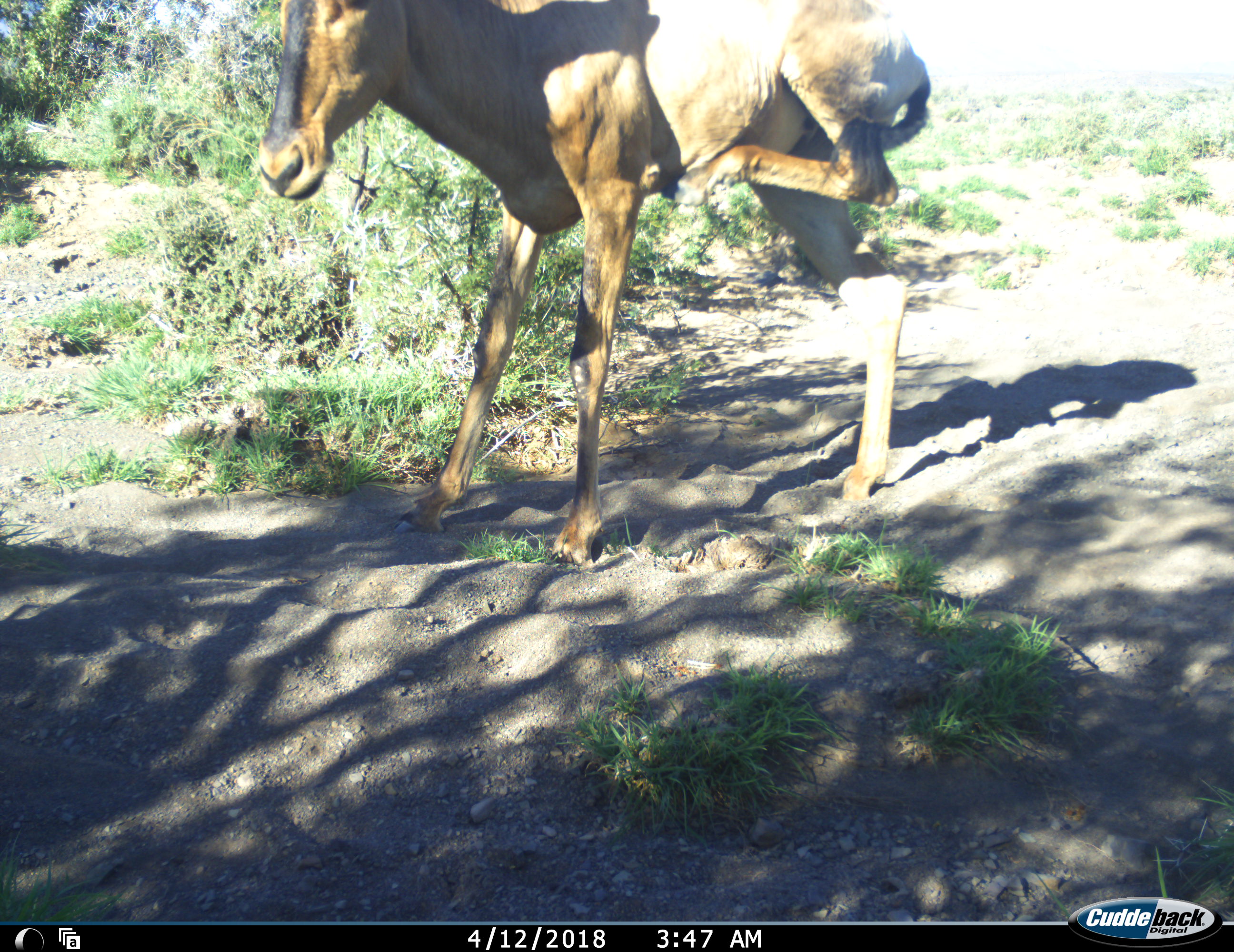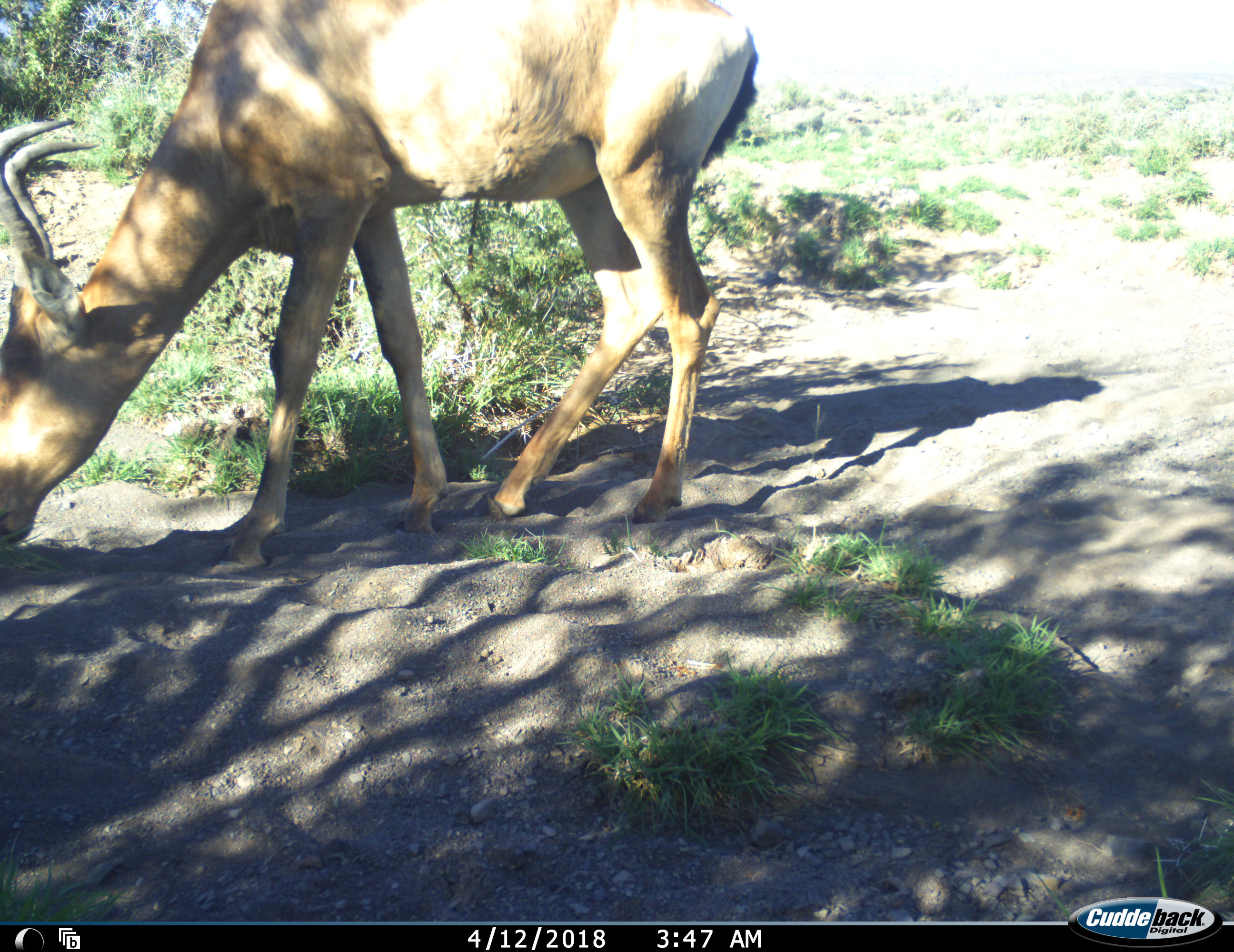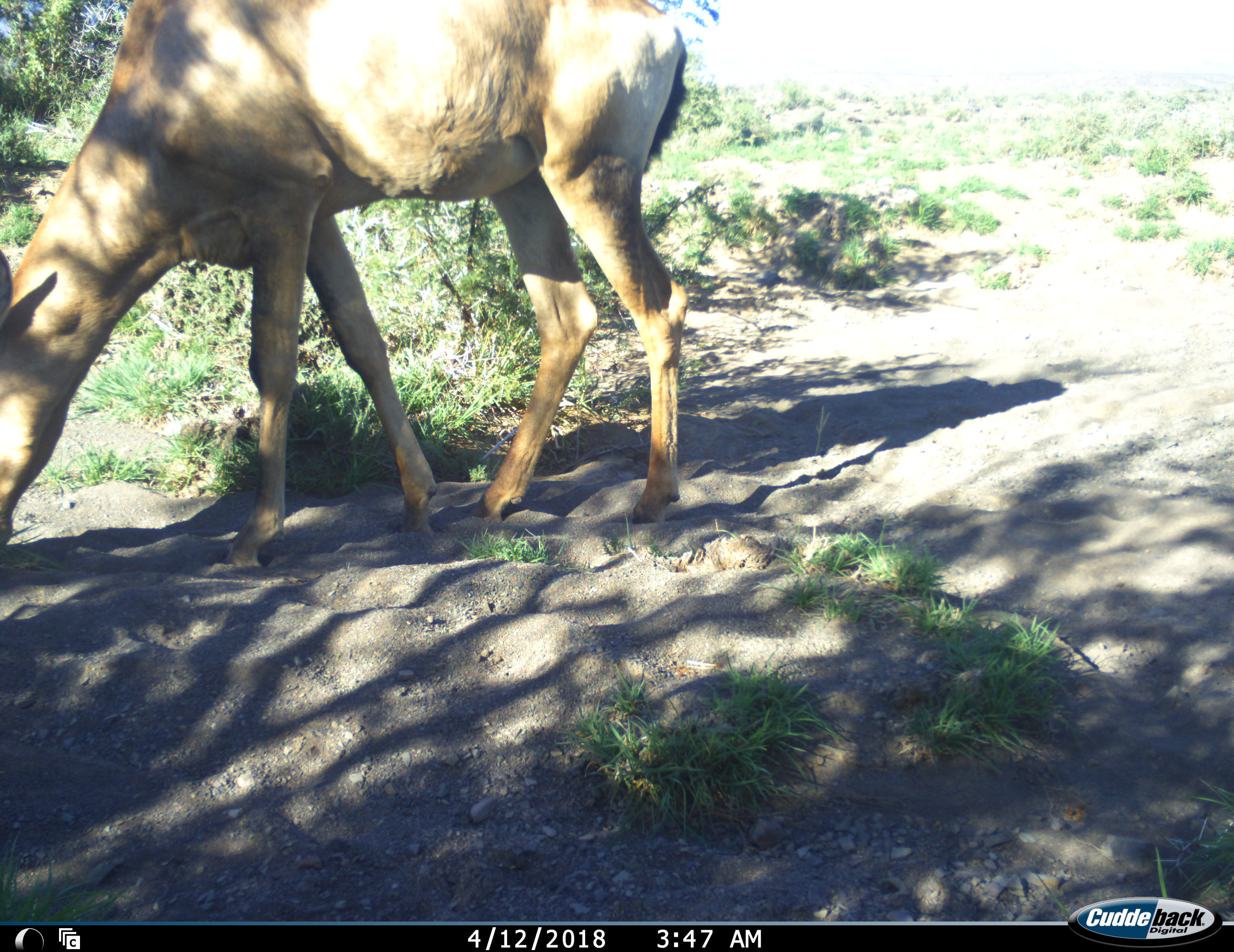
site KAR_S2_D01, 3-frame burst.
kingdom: Animalia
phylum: Chordata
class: Mammalia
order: Artiodactyla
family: Bovidae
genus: Alcelaphus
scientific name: Alcelaphus buselaphus caama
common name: red hartebeest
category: hartebeestred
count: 1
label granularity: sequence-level